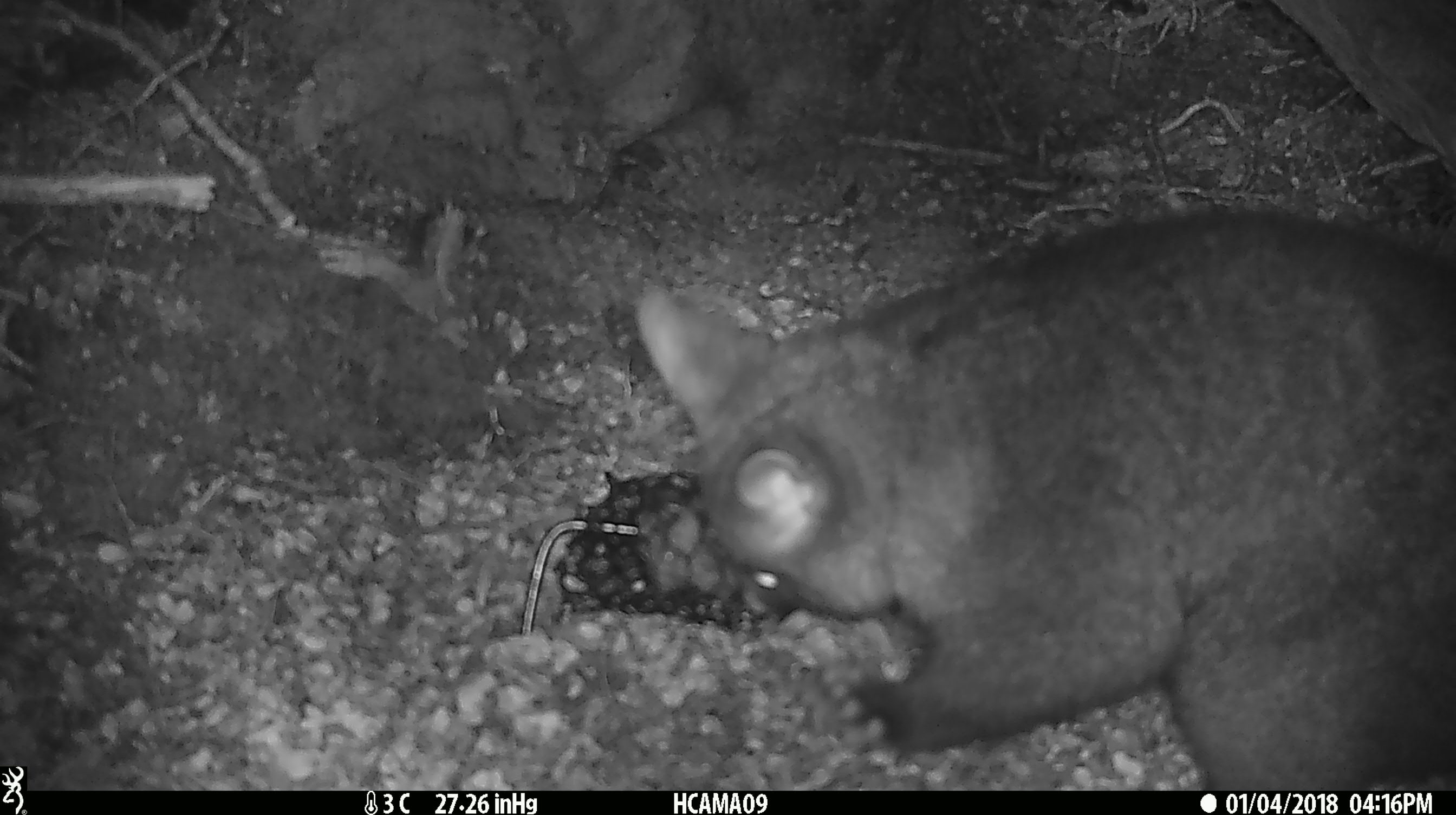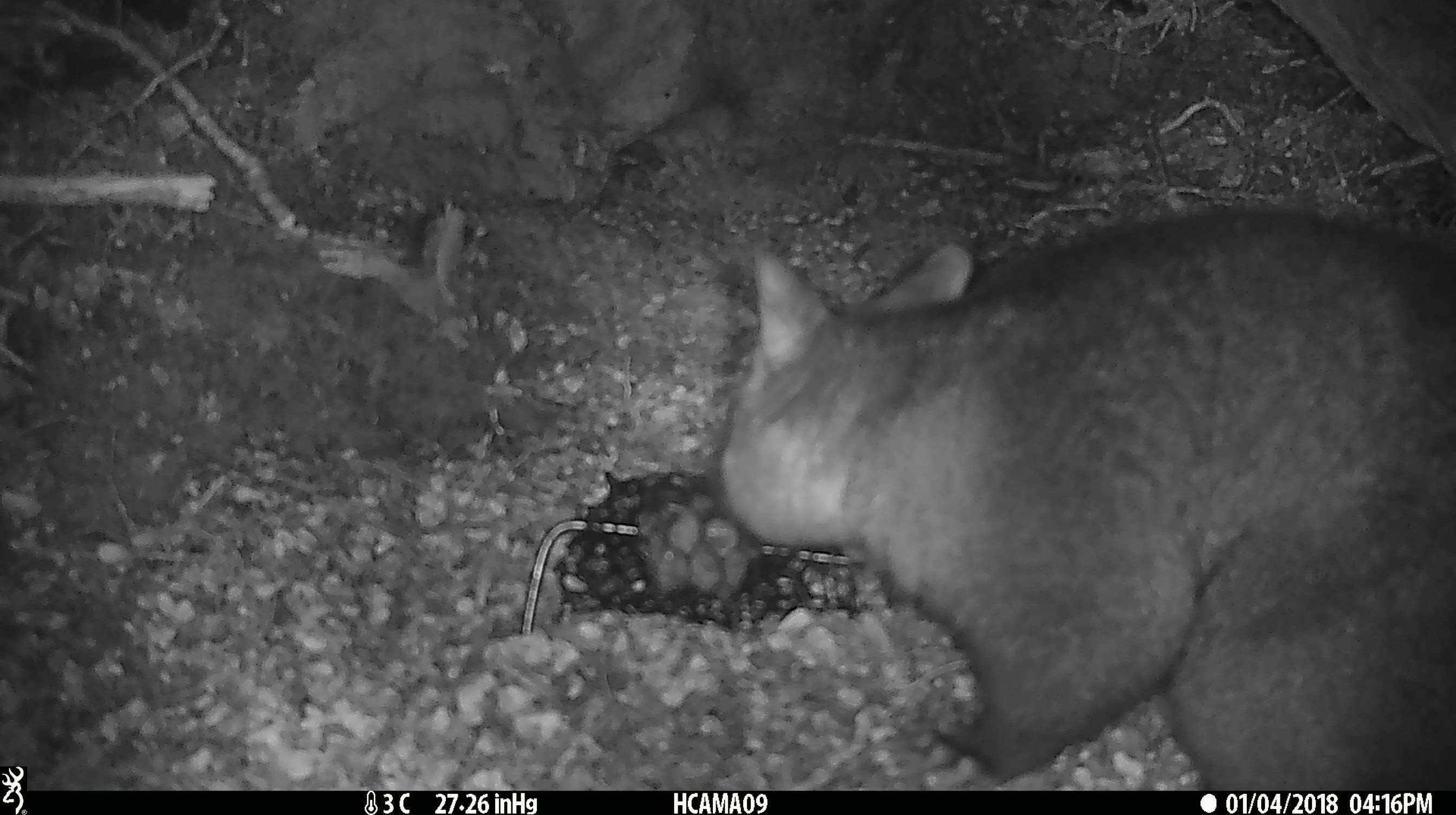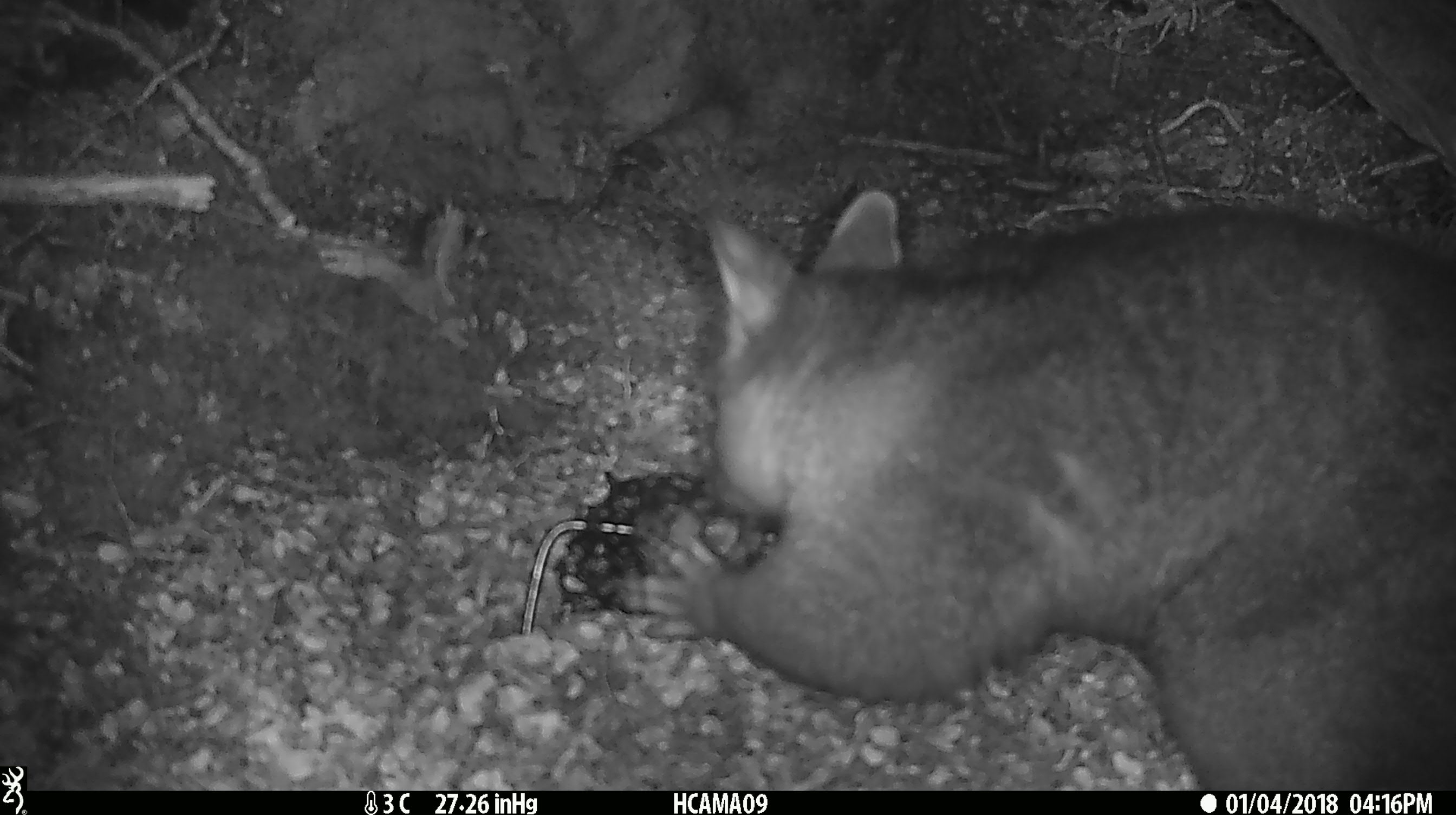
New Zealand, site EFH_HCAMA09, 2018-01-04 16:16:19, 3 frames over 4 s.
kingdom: Animalia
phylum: Chordata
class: Mammalia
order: Diprotodontia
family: Phalangeridae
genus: Trichosurus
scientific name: Trichosurus vulpecula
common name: common brushtail possum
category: possum